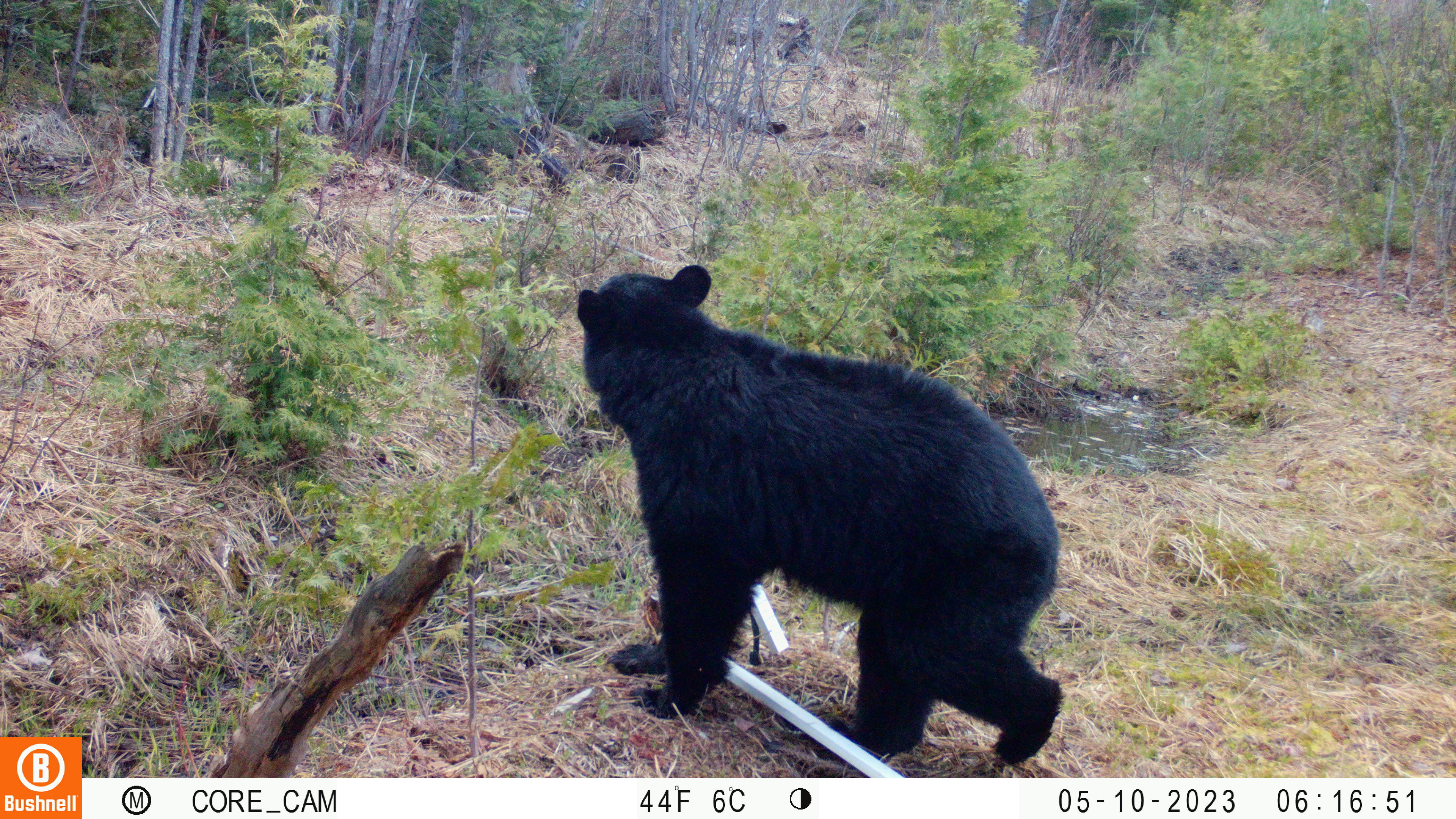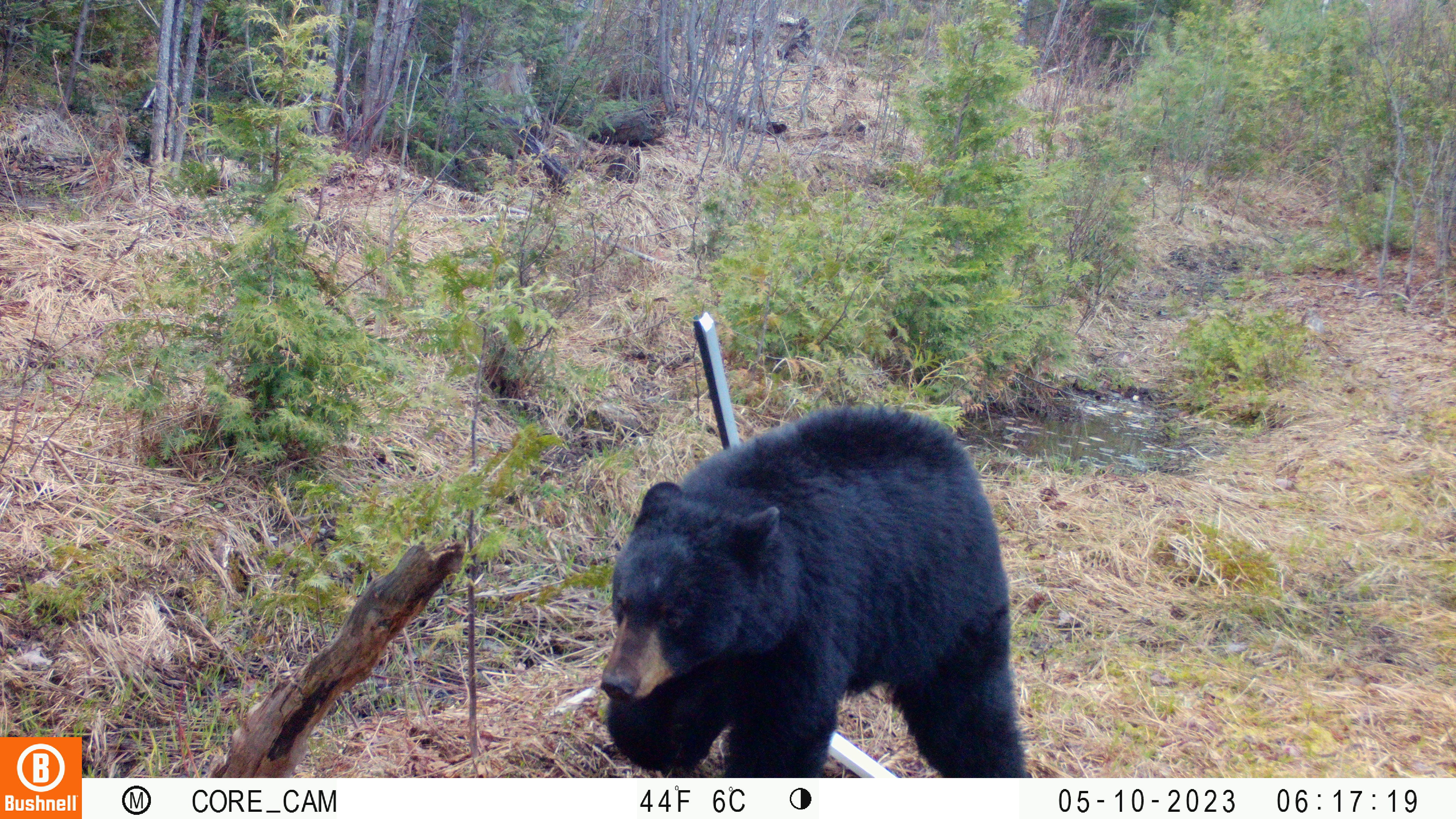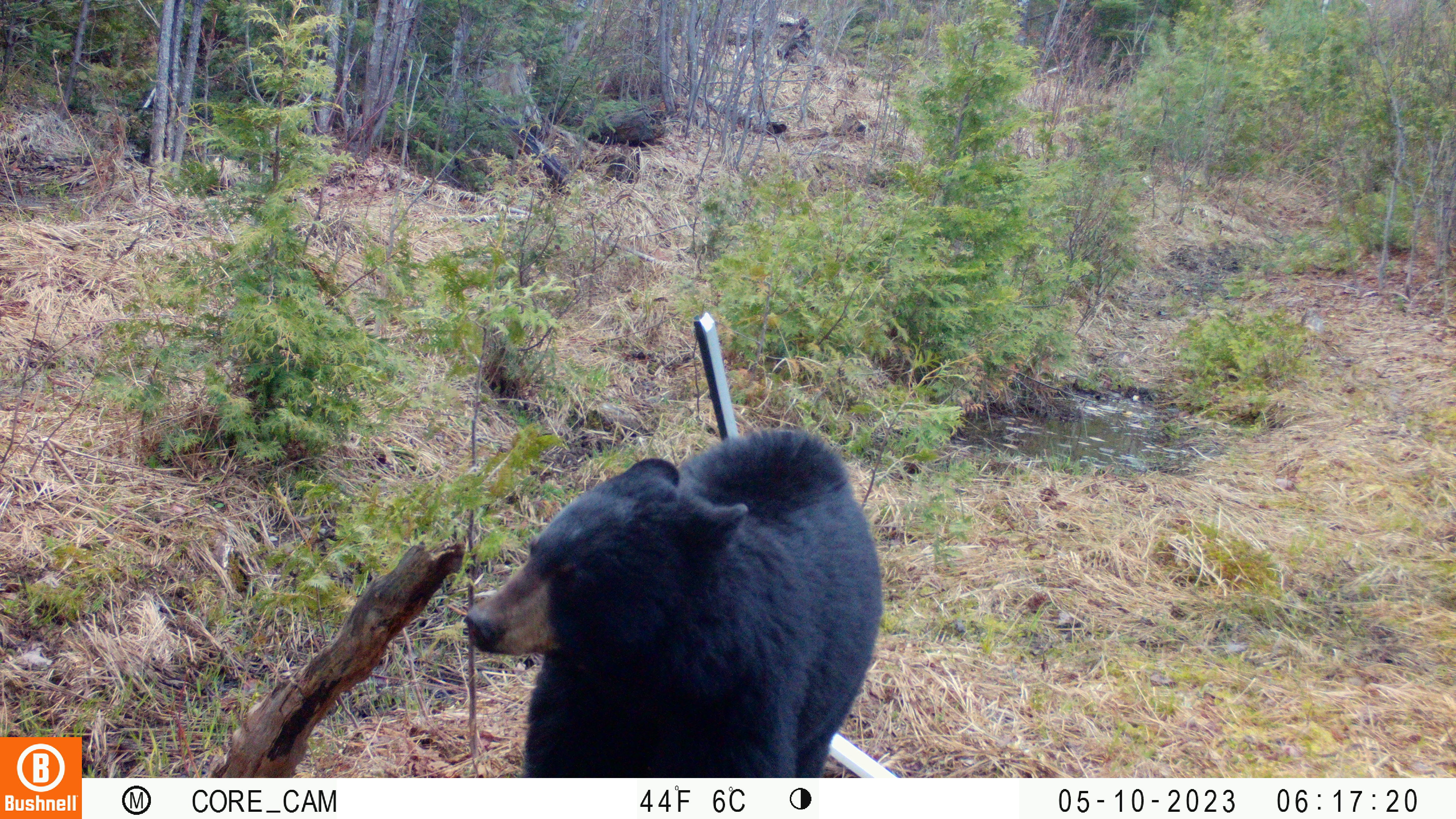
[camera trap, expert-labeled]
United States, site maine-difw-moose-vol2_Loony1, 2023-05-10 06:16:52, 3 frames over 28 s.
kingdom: Animalia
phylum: Chordata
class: Mammalia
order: Carnivora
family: Ursidae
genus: Ursus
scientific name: Ursus americanus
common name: black bear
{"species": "black bear (Ursus americanus)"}